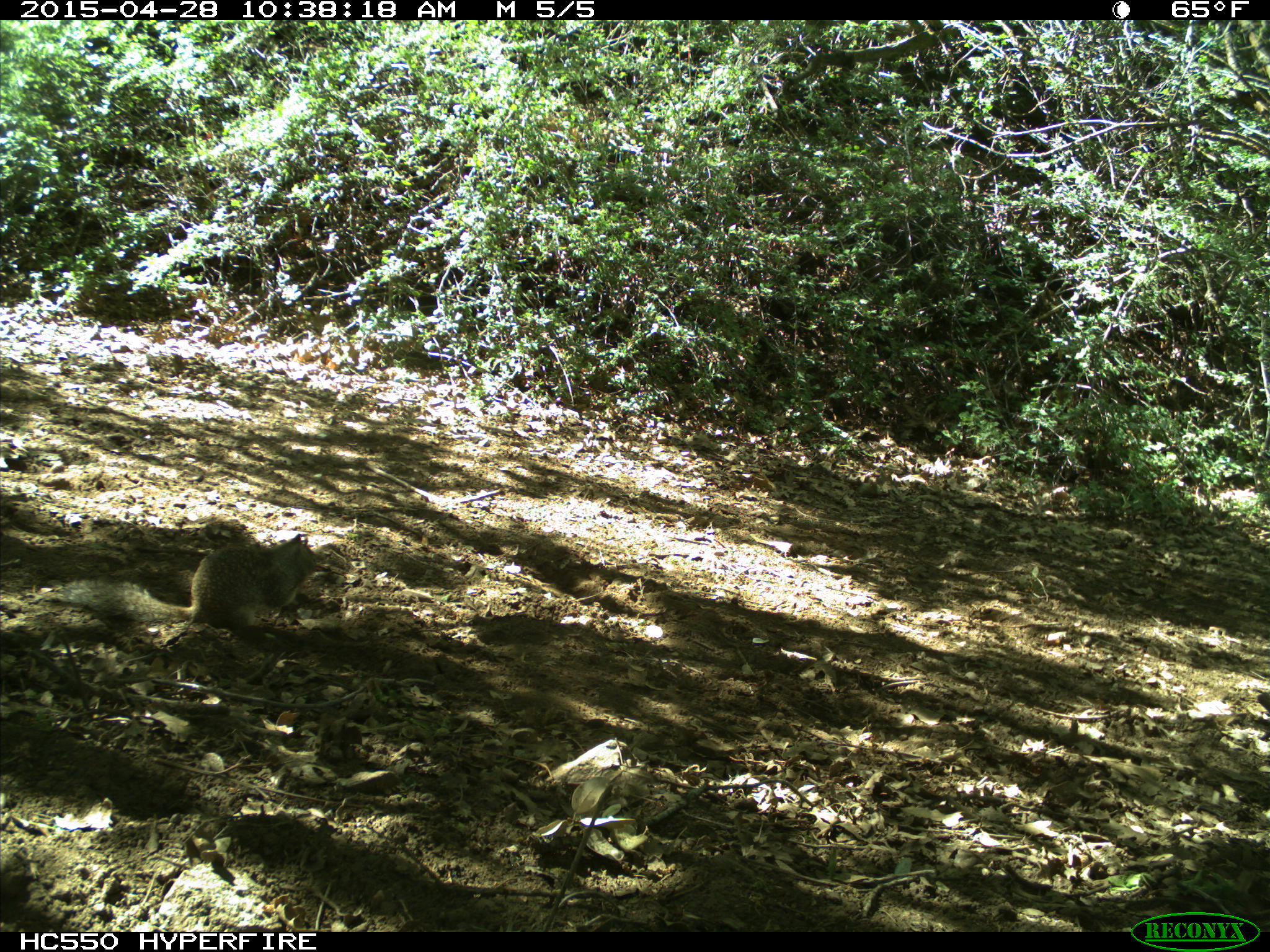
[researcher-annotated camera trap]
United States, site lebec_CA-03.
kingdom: Animalia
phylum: Chordata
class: Mammalia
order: Rodentia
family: Sciuridae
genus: Otospermophilus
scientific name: Otospermophilus beecheyi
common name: california ground squirrel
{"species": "Otospermophilus beecheyi (california ground squirrel)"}